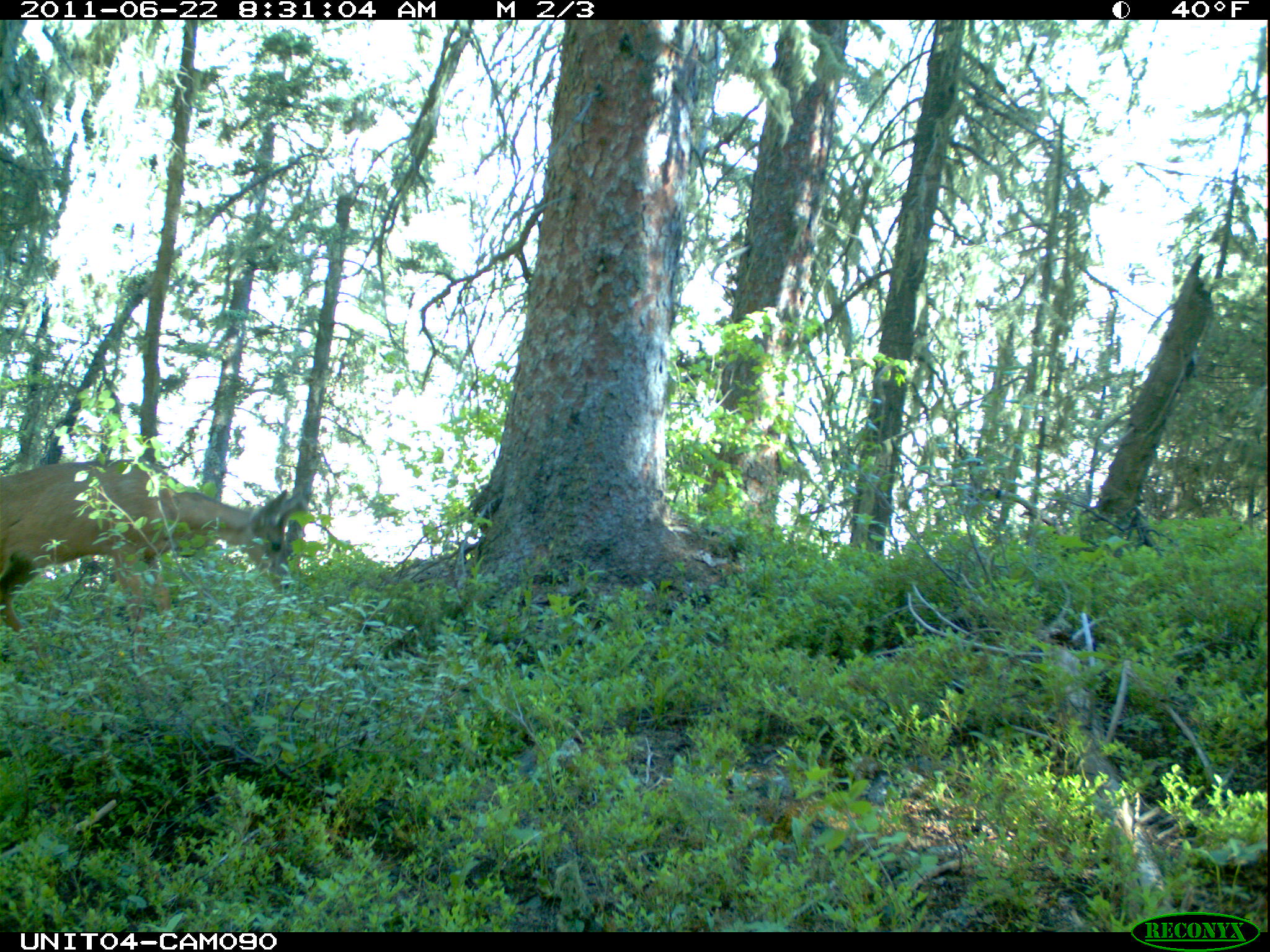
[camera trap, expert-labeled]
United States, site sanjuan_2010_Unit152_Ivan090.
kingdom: Animalia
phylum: Chordata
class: Mammalia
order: Artiodactyla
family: Cervidae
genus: Odocoileus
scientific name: Odocoileus hemionus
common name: mule deer